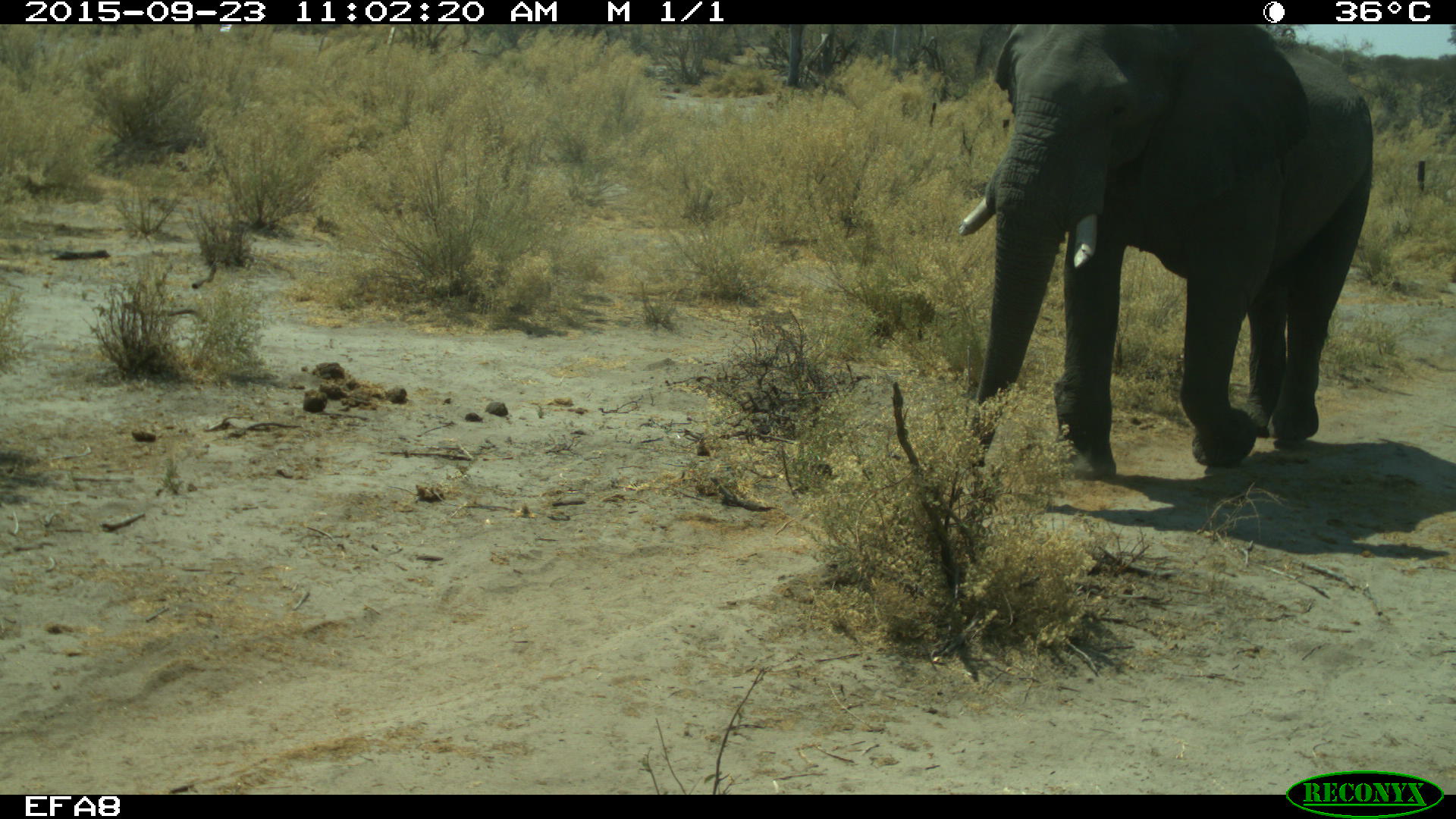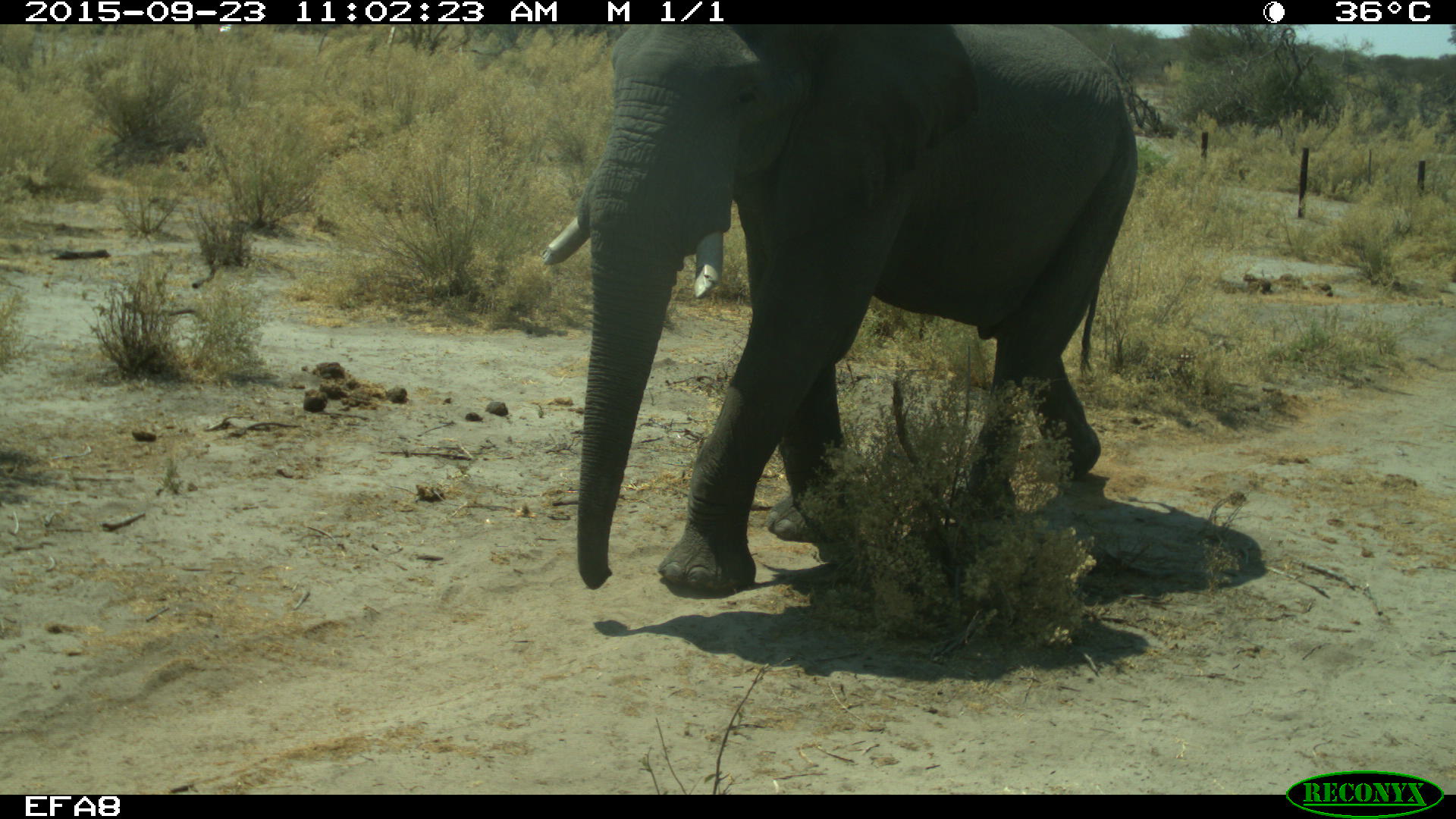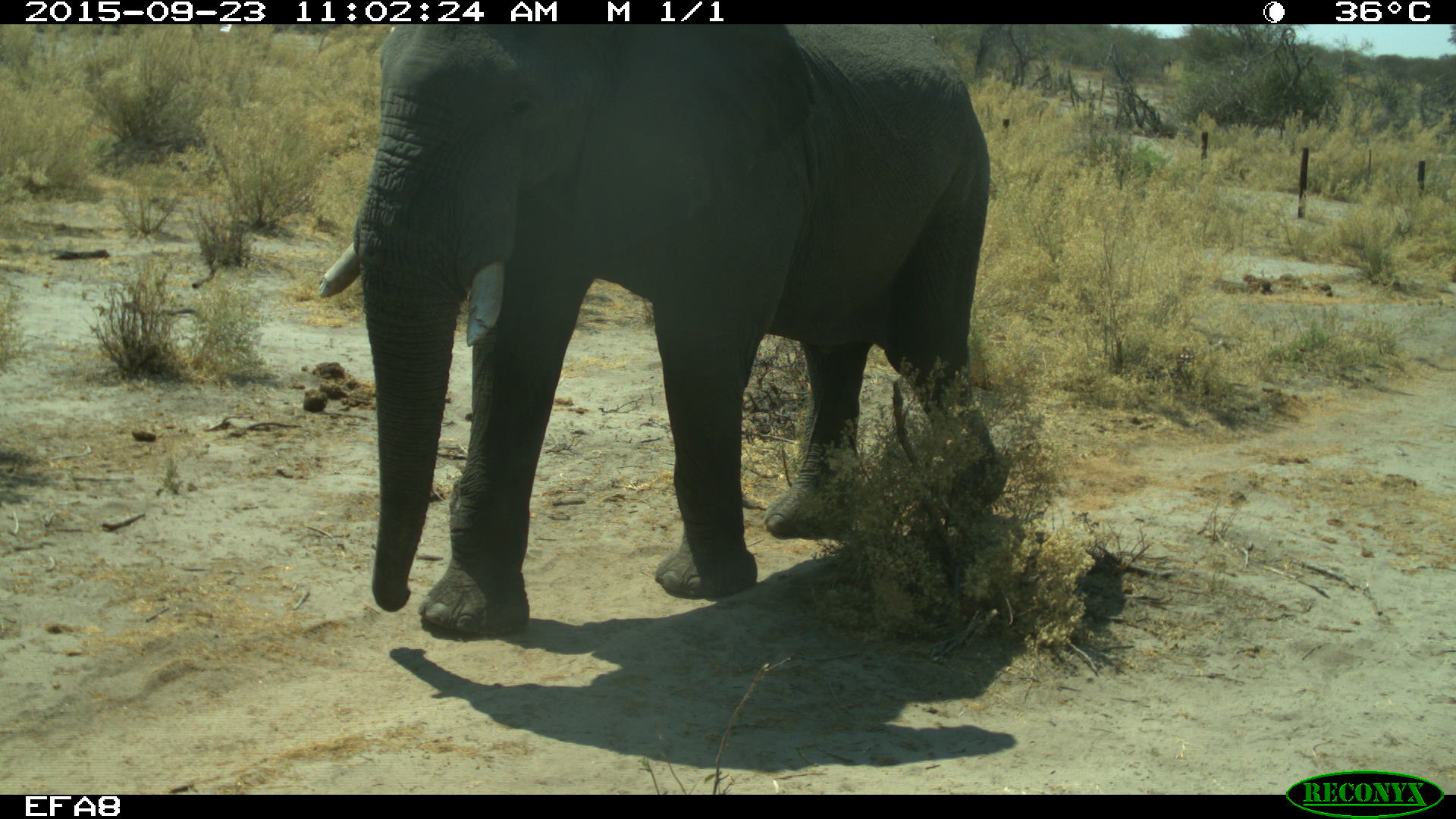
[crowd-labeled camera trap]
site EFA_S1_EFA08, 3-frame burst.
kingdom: Animalia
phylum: Chordata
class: Mammalia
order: Proboscidea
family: Elephantidae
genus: Loxodonta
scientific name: Loxodonta africana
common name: african bush elephant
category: elephant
Elephant (african bush elephant) (Loxodonta africana), count 1. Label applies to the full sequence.